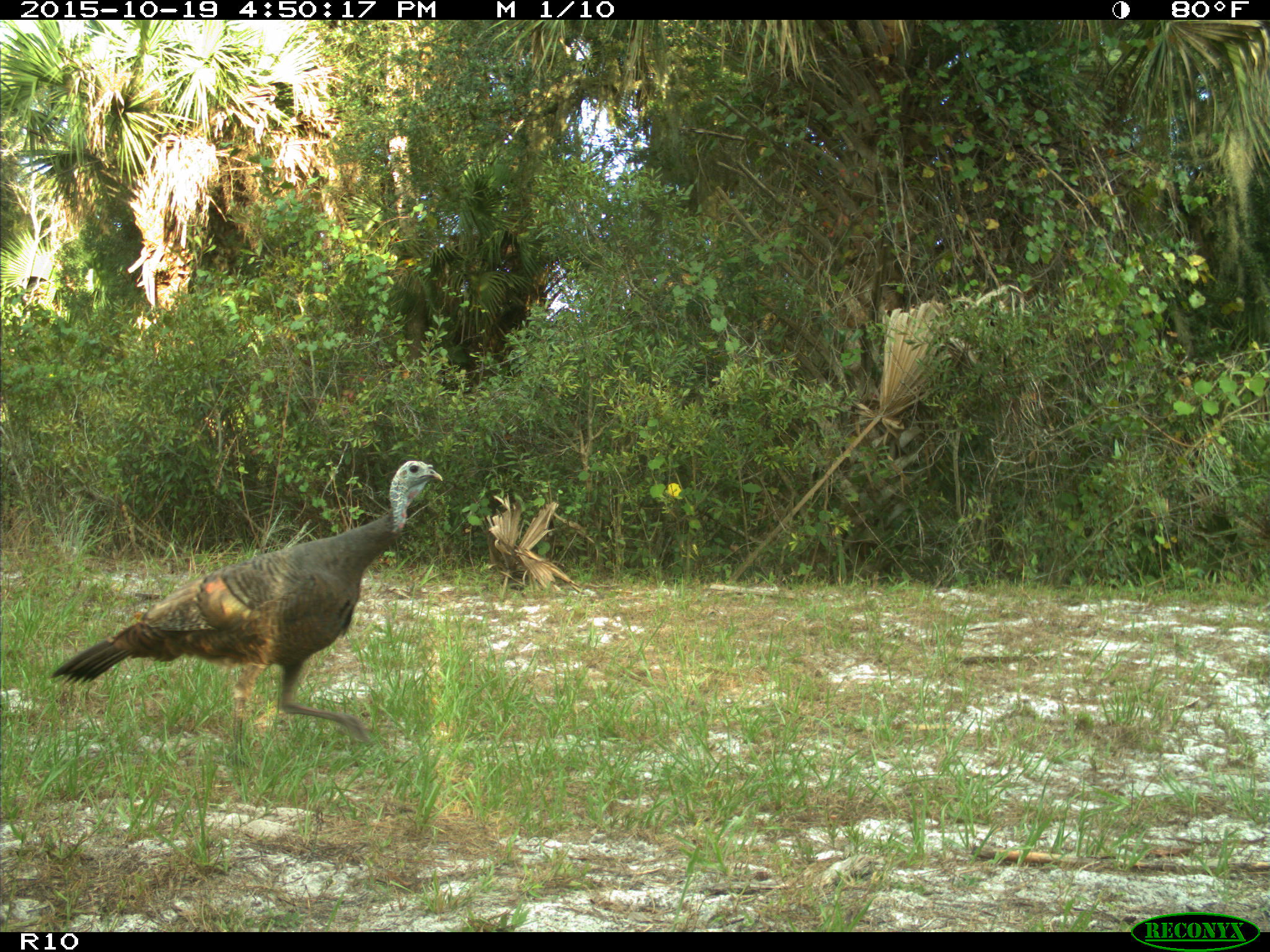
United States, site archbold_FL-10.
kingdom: Animalia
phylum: Chordata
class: Aves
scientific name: Aves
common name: birds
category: unidentified bird